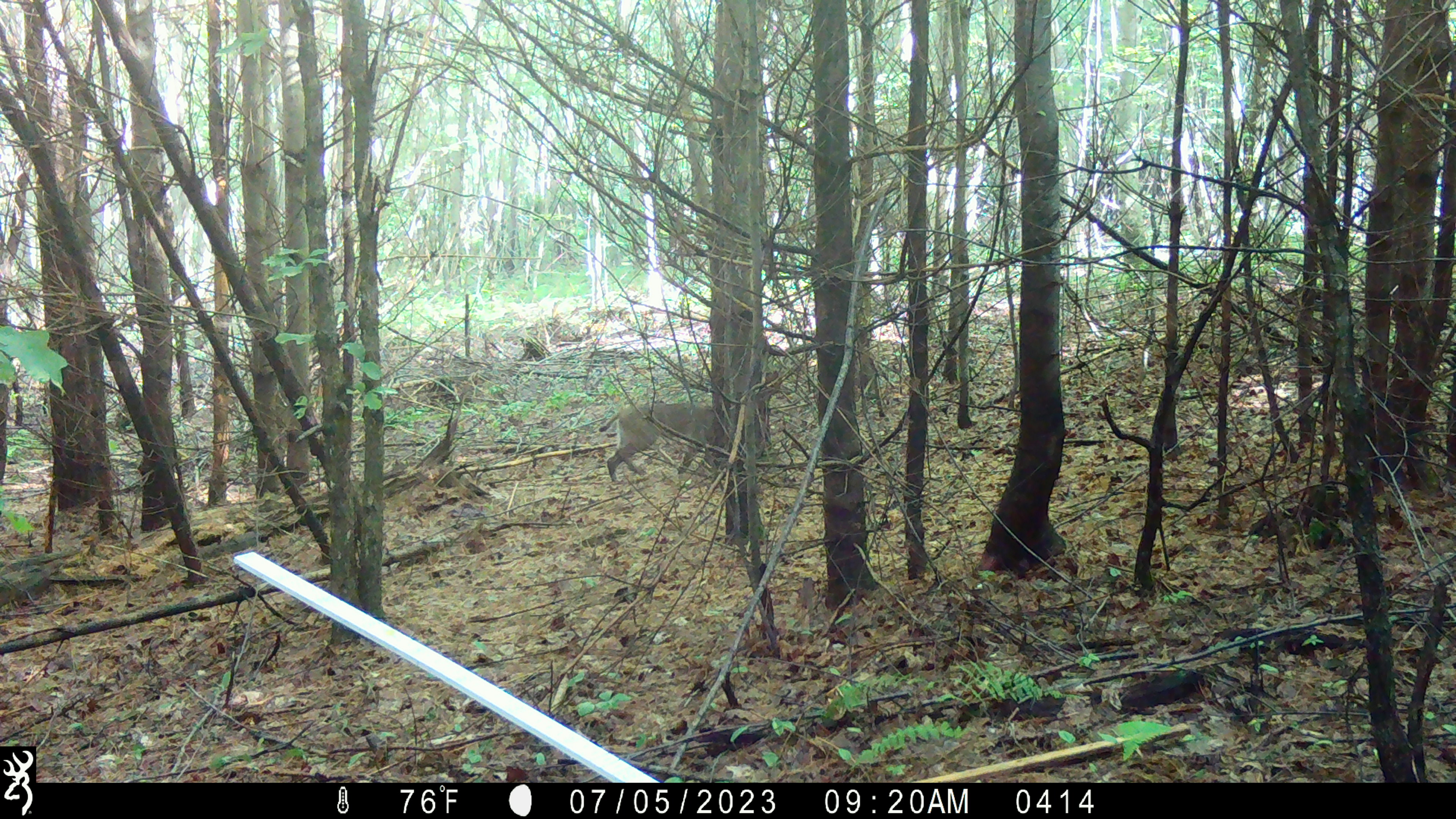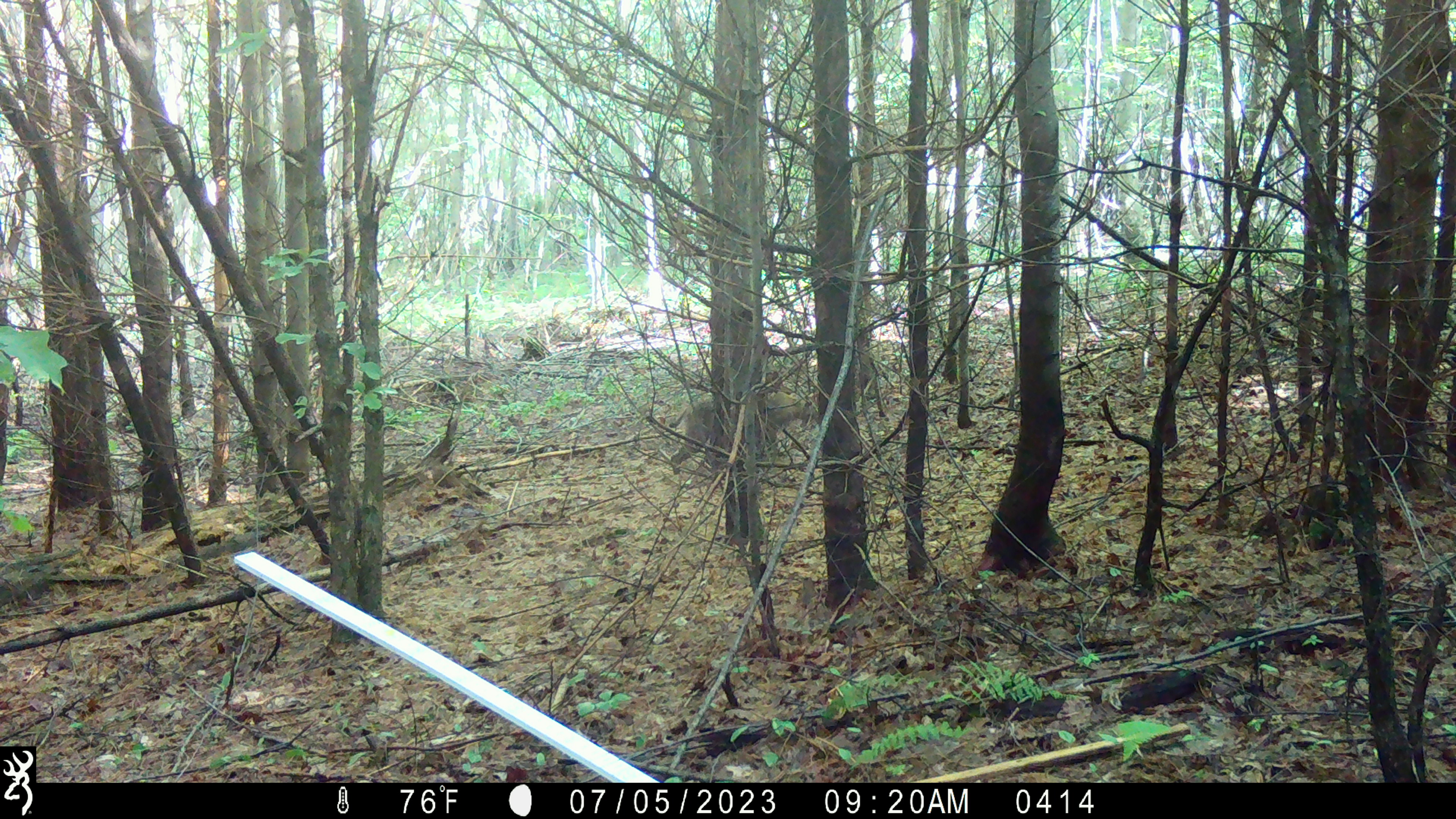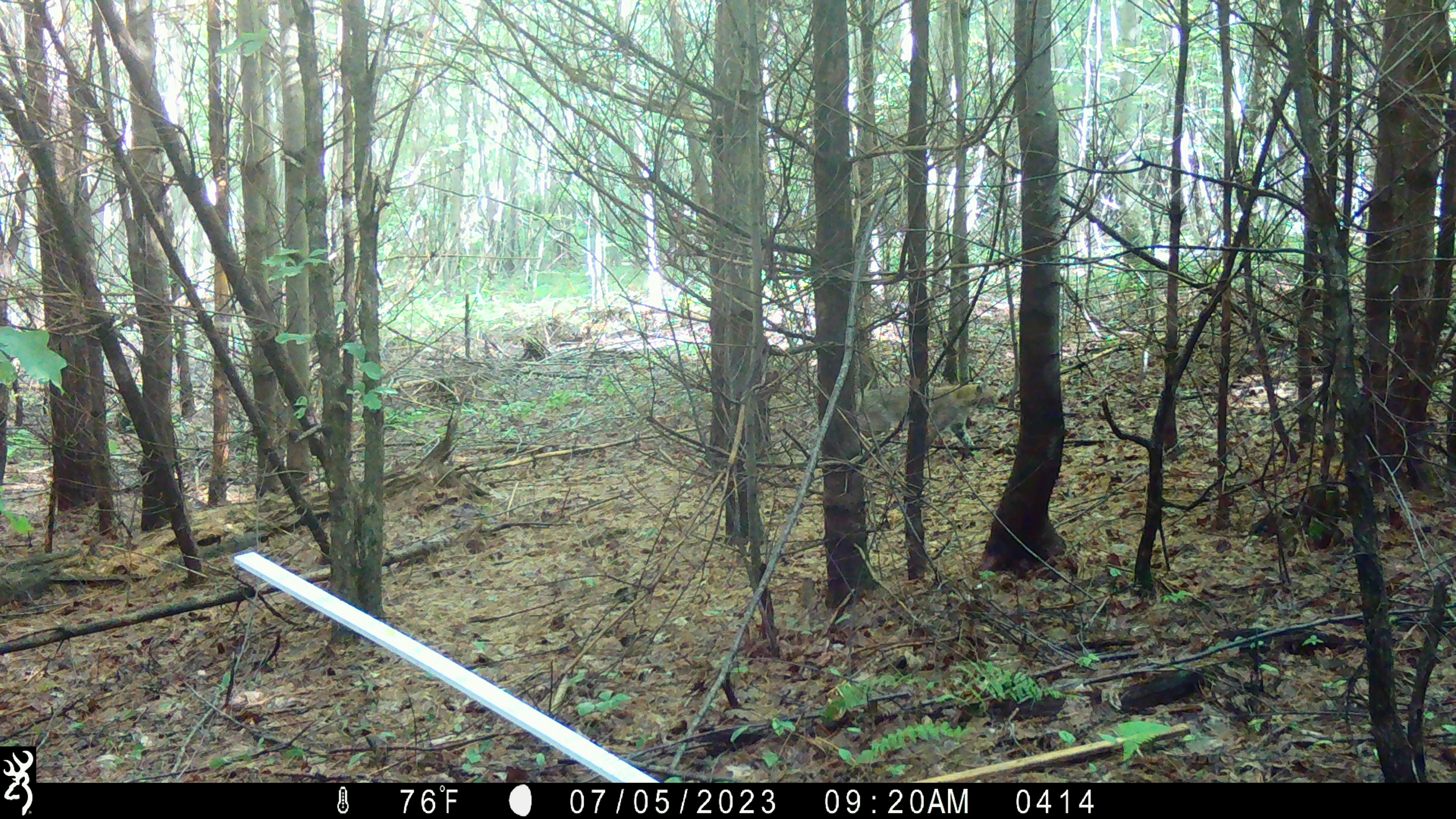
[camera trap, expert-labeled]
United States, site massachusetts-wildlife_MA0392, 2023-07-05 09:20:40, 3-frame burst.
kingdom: Animalia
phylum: Chordata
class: Mammalia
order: Carnivora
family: Felidae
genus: Lynx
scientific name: Lynx rufus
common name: bobcat